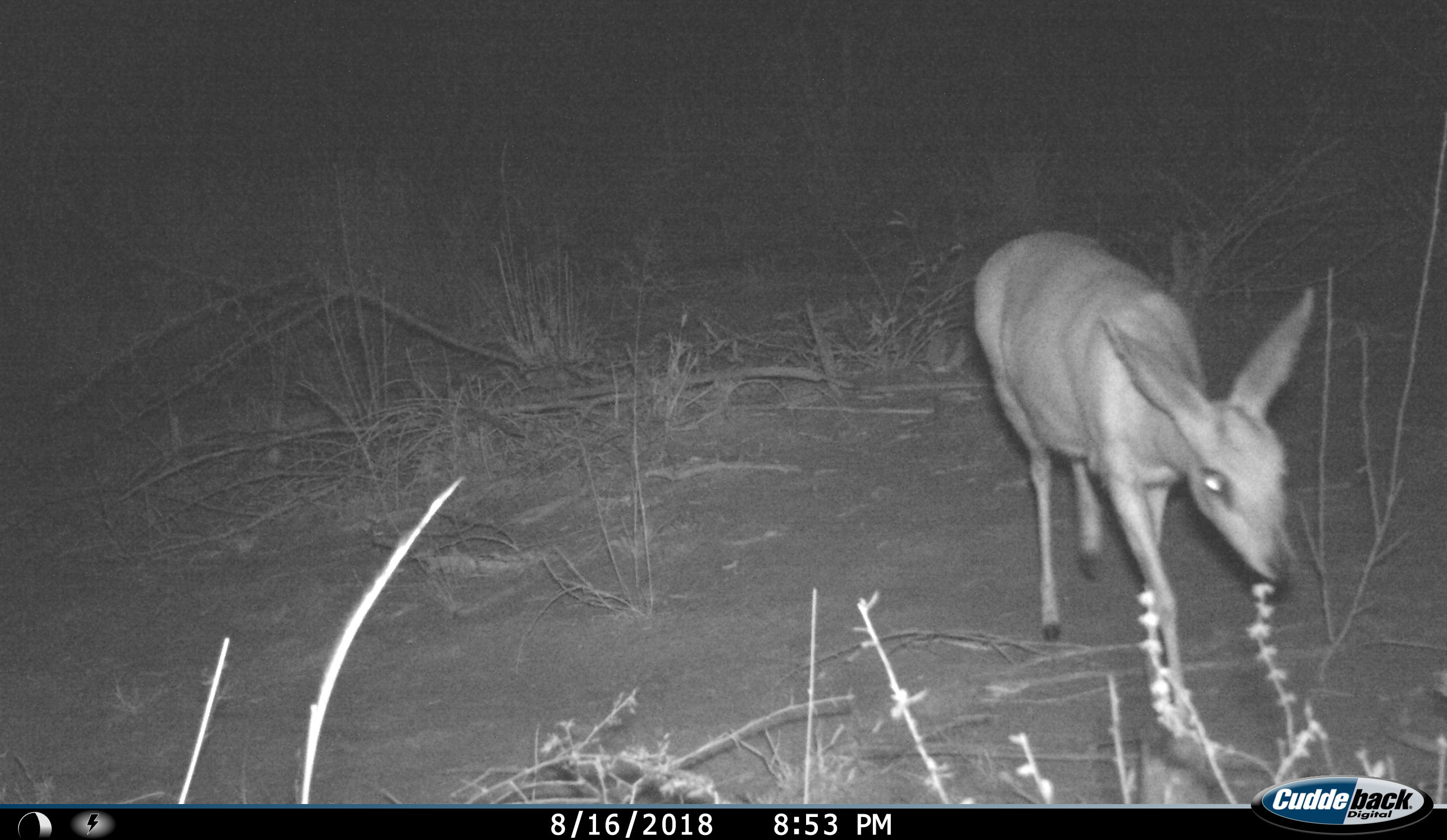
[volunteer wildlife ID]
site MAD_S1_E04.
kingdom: Animalia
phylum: Chordata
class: Mammalia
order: Artiodactyla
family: Bovidae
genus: Redunca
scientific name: Redunca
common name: reedbuck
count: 1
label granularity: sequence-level